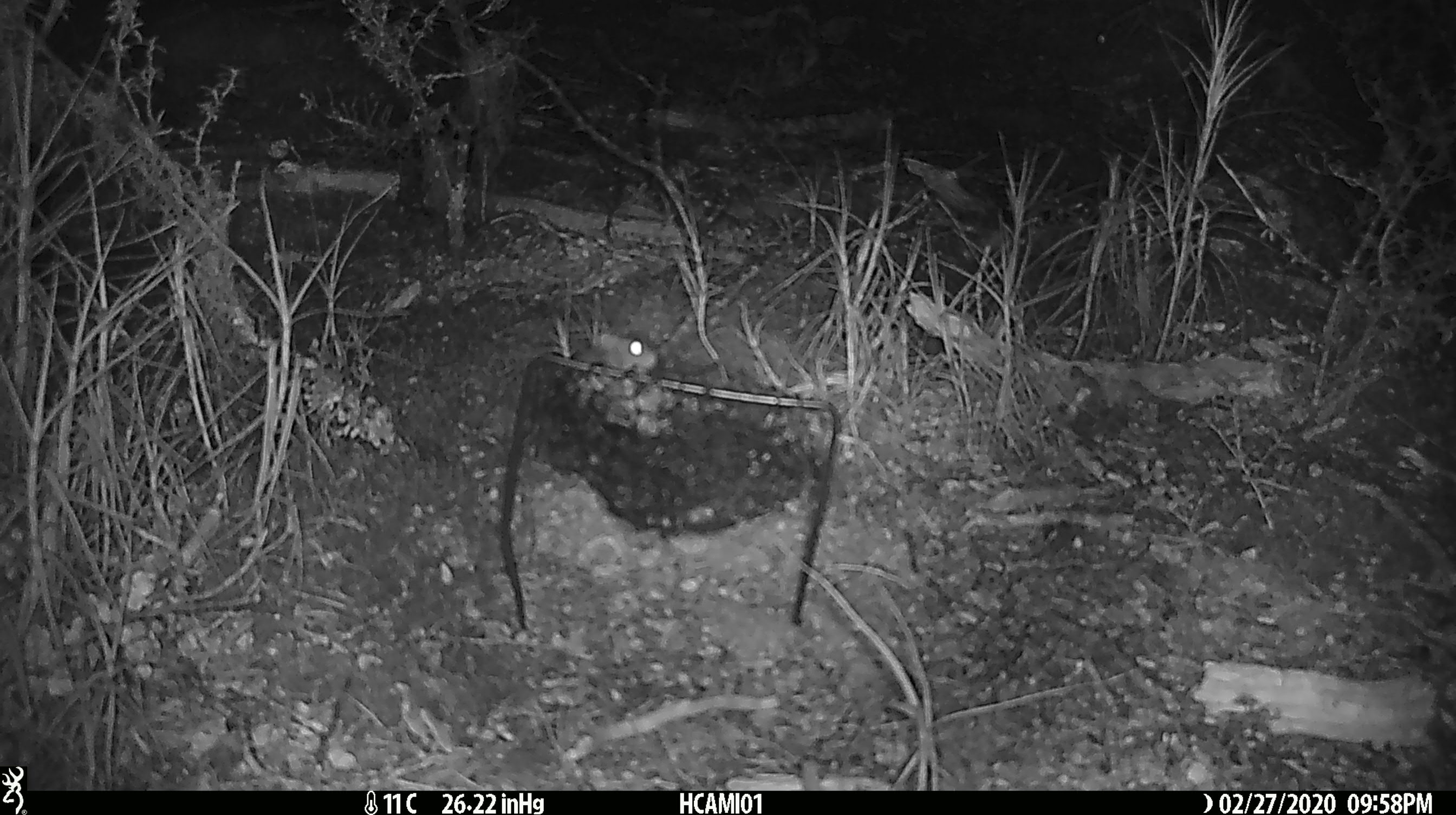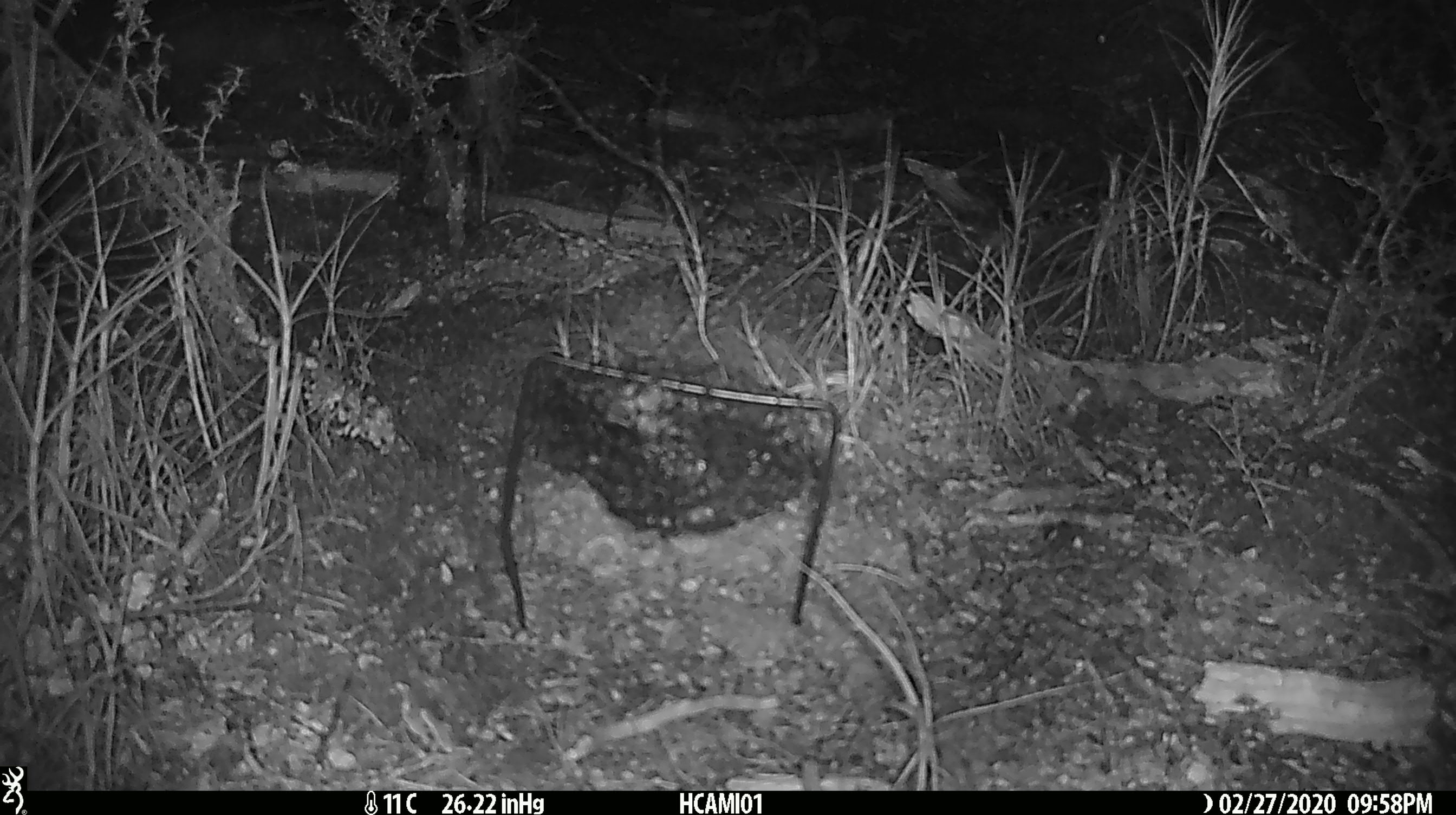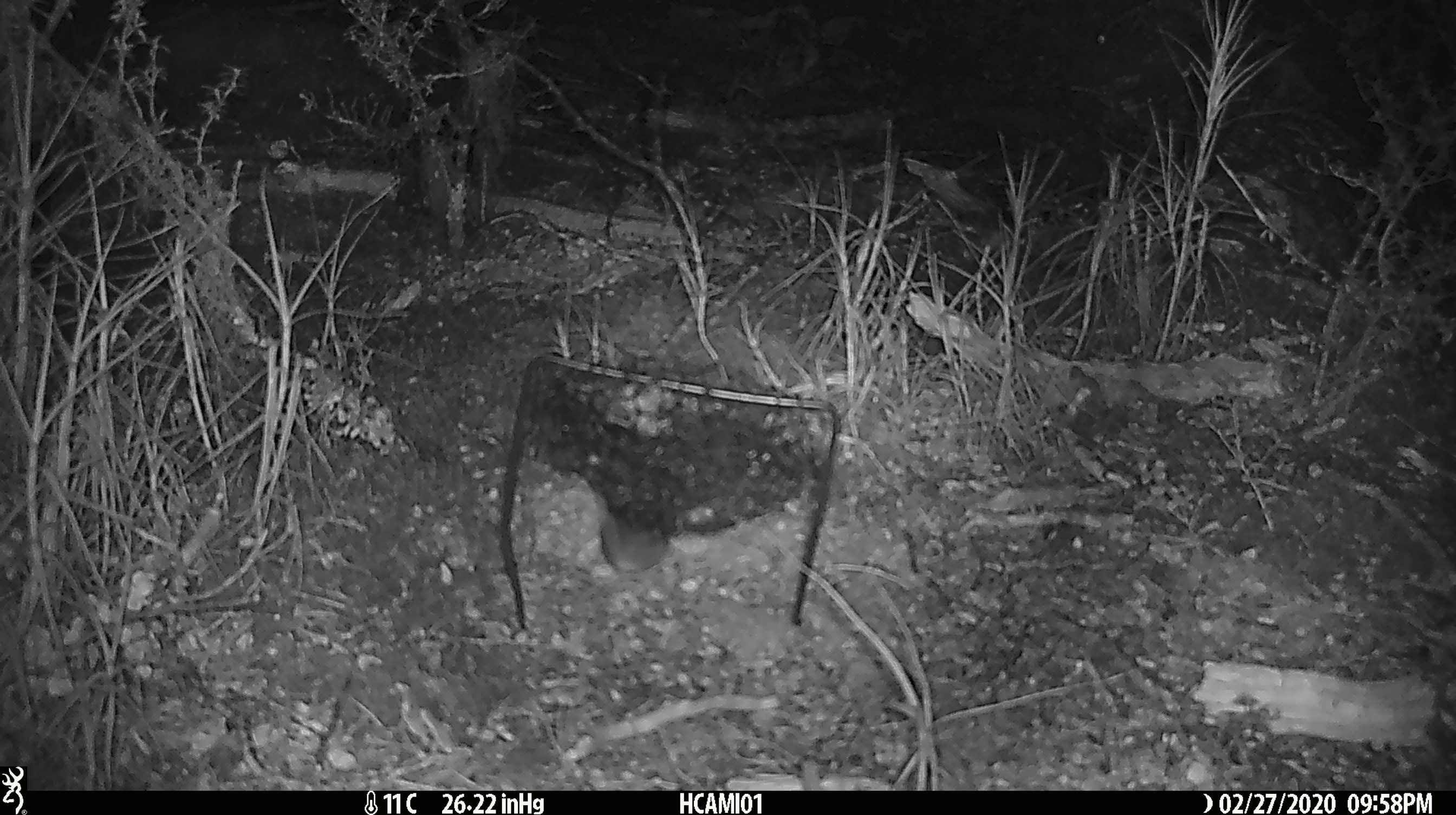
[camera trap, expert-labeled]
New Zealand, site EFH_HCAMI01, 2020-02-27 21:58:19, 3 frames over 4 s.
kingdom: Animalia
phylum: Chordata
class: Mammalia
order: Rodentia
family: Muridae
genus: Mus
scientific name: Mus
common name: mouse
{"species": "mouse (Mus)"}